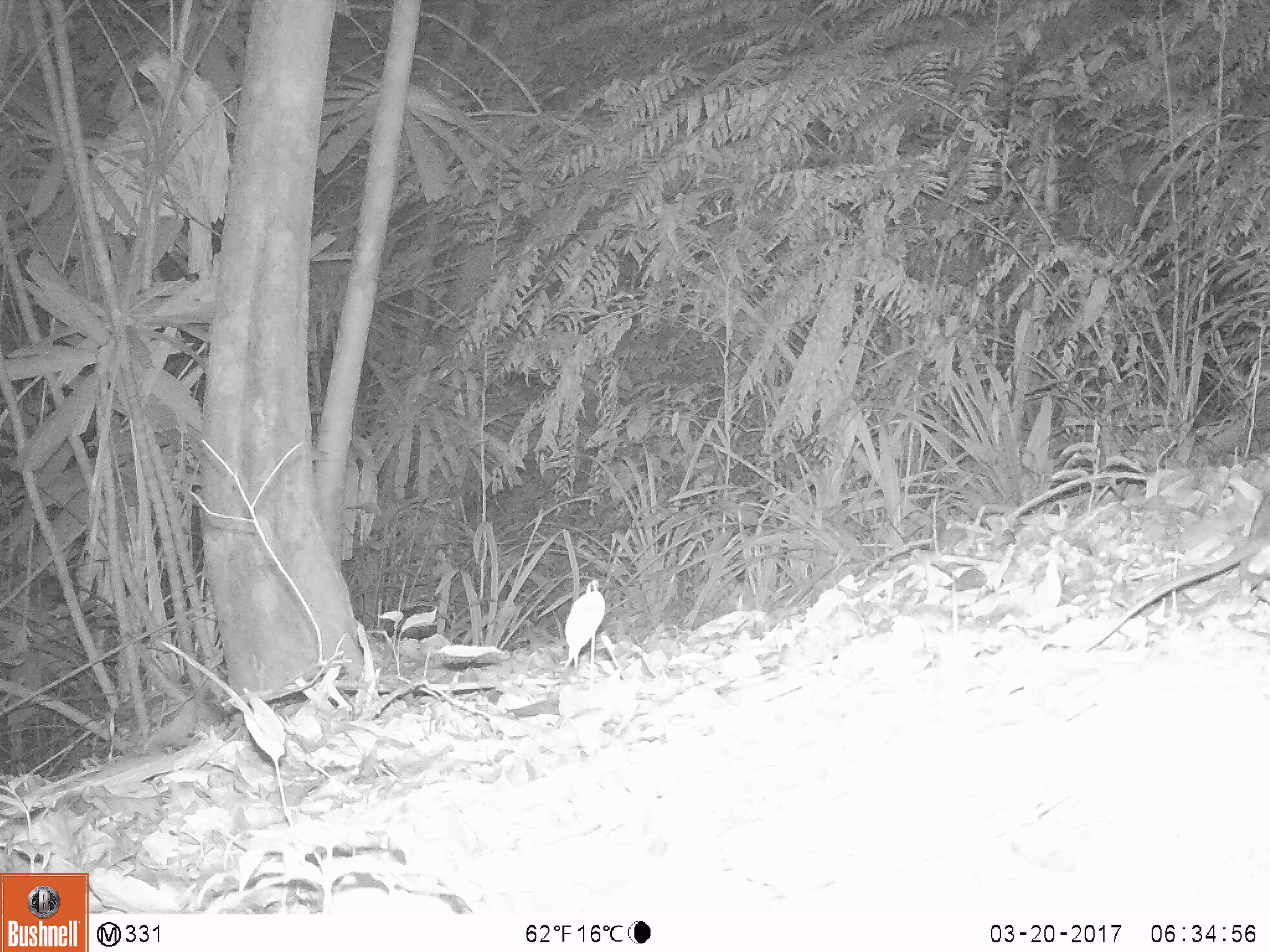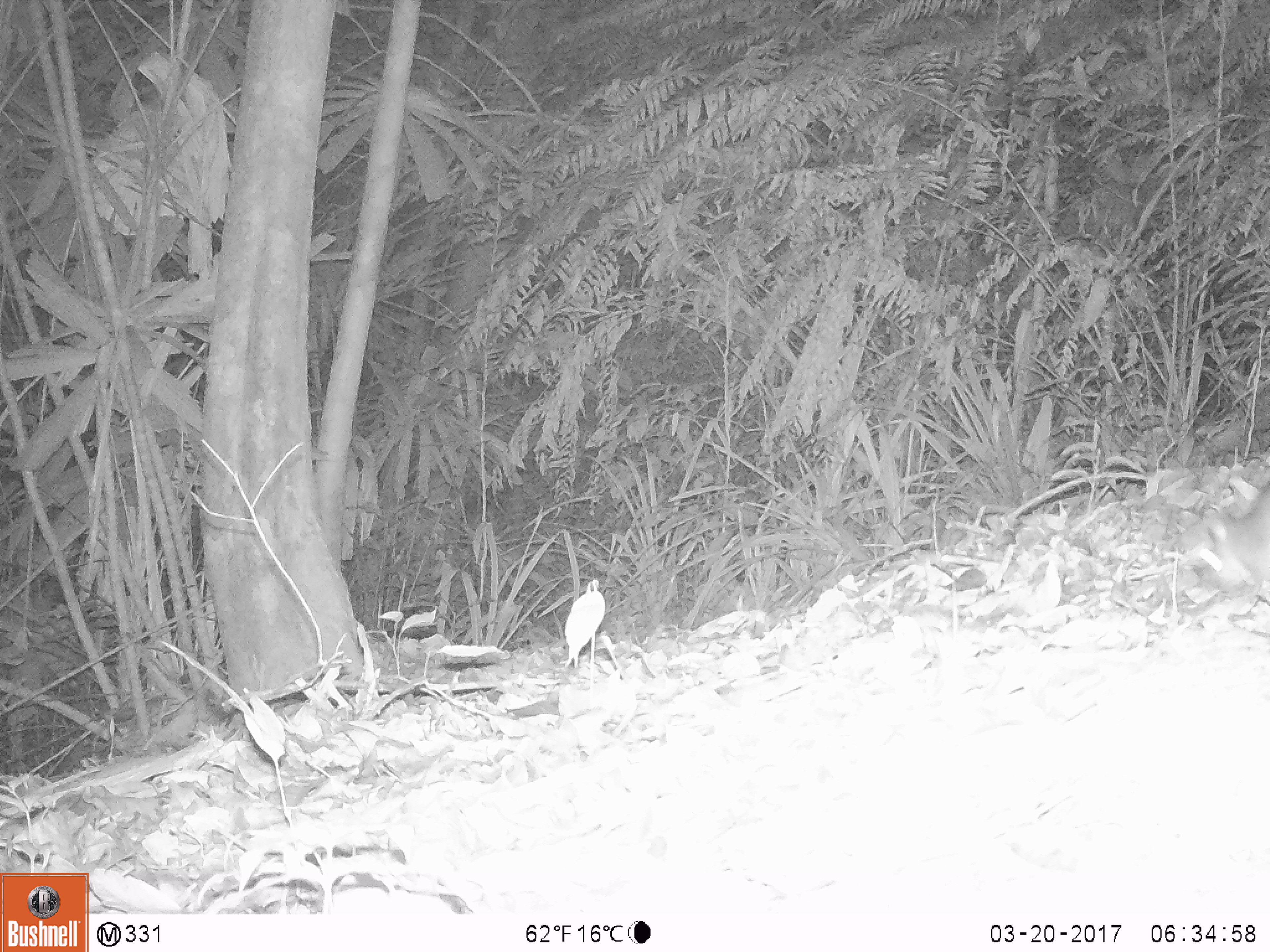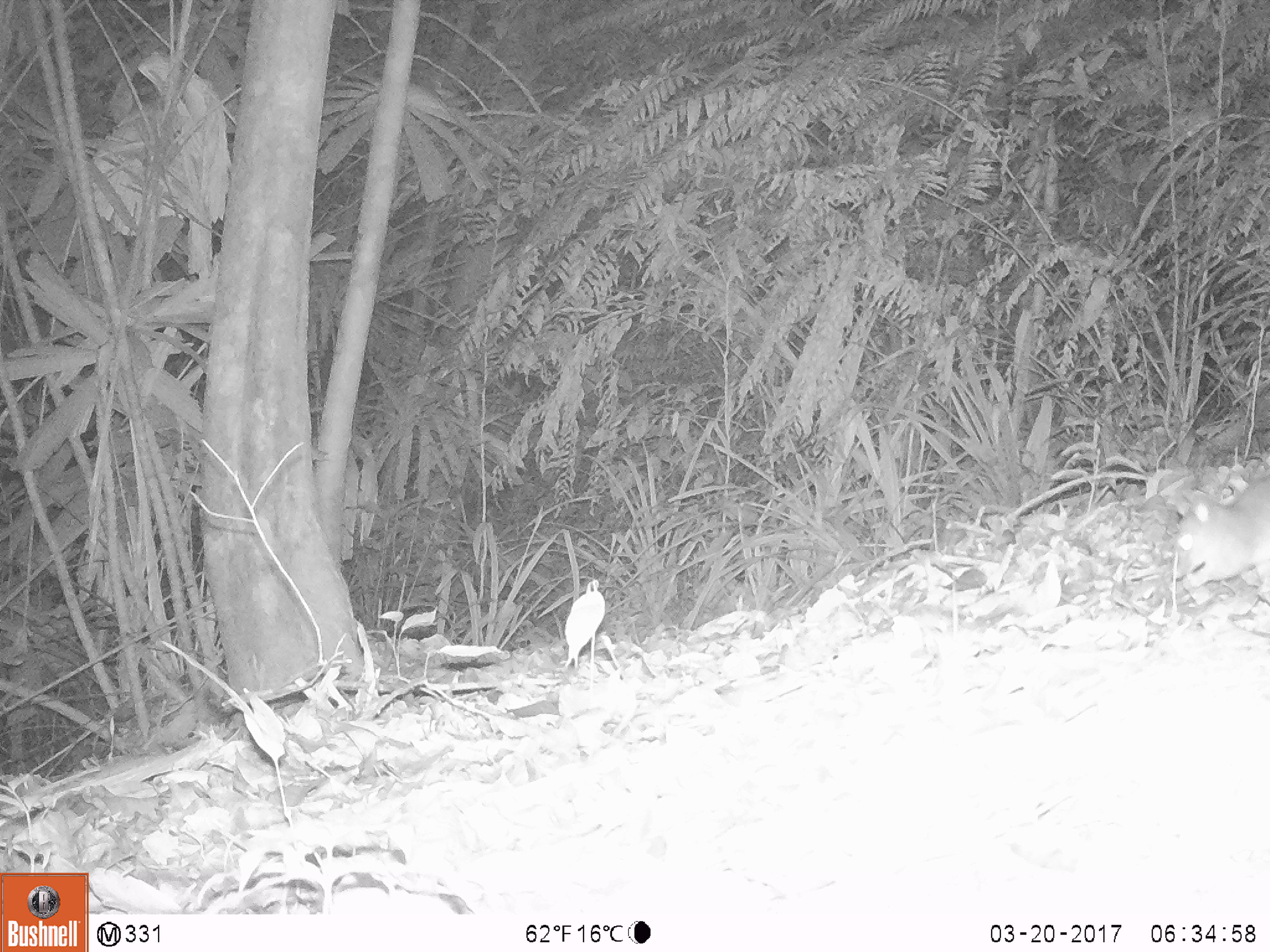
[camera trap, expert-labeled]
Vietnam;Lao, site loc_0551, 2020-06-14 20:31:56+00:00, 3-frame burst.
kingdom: Animalia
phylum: Chordata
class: Mammalia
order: Rodentia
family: Muridae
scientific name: Muridae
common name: old-world mice and rats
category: unidentified murid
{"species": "unidentified murid (old-world mice and rats) (Muridae)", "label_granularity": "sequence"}